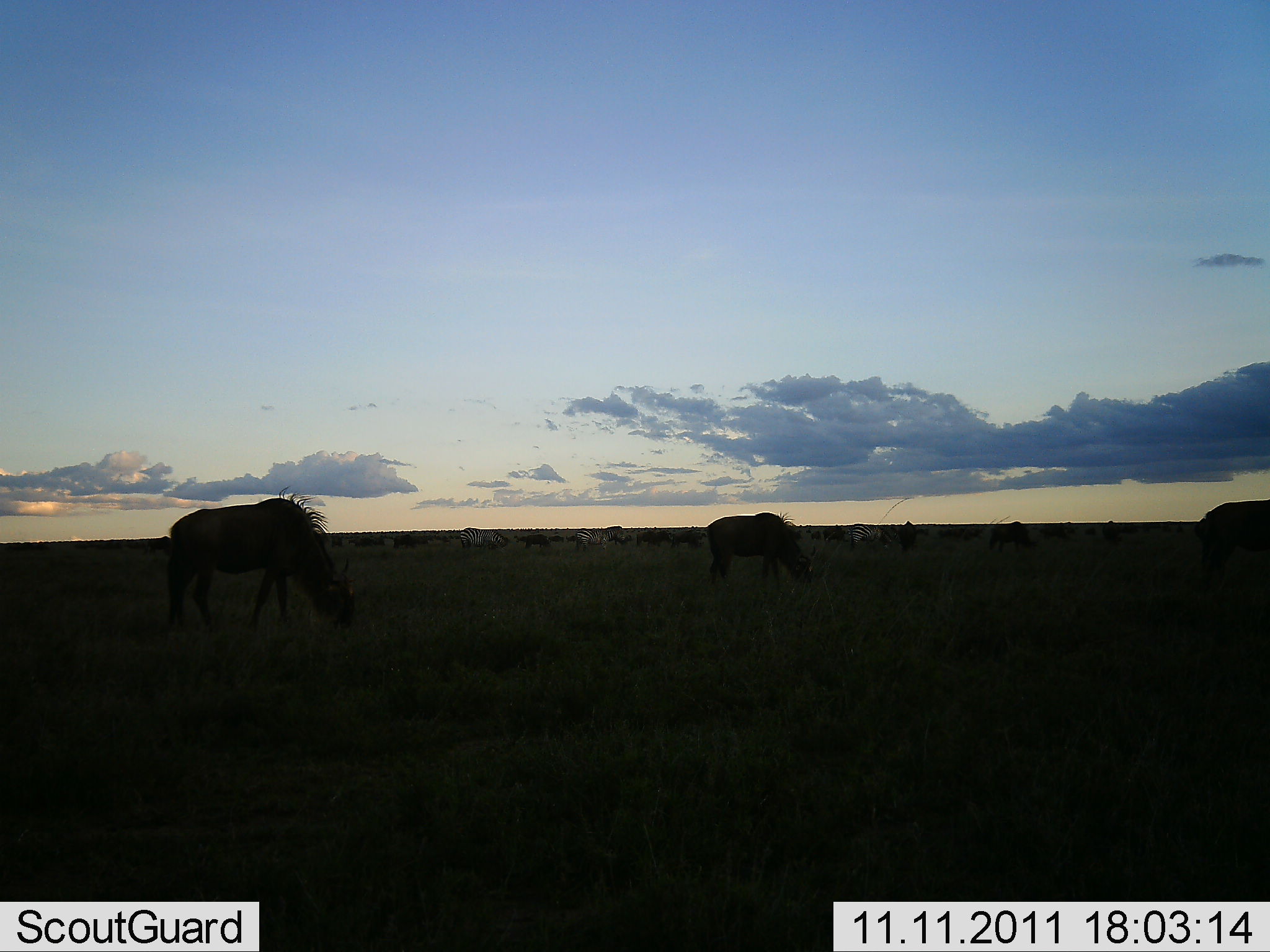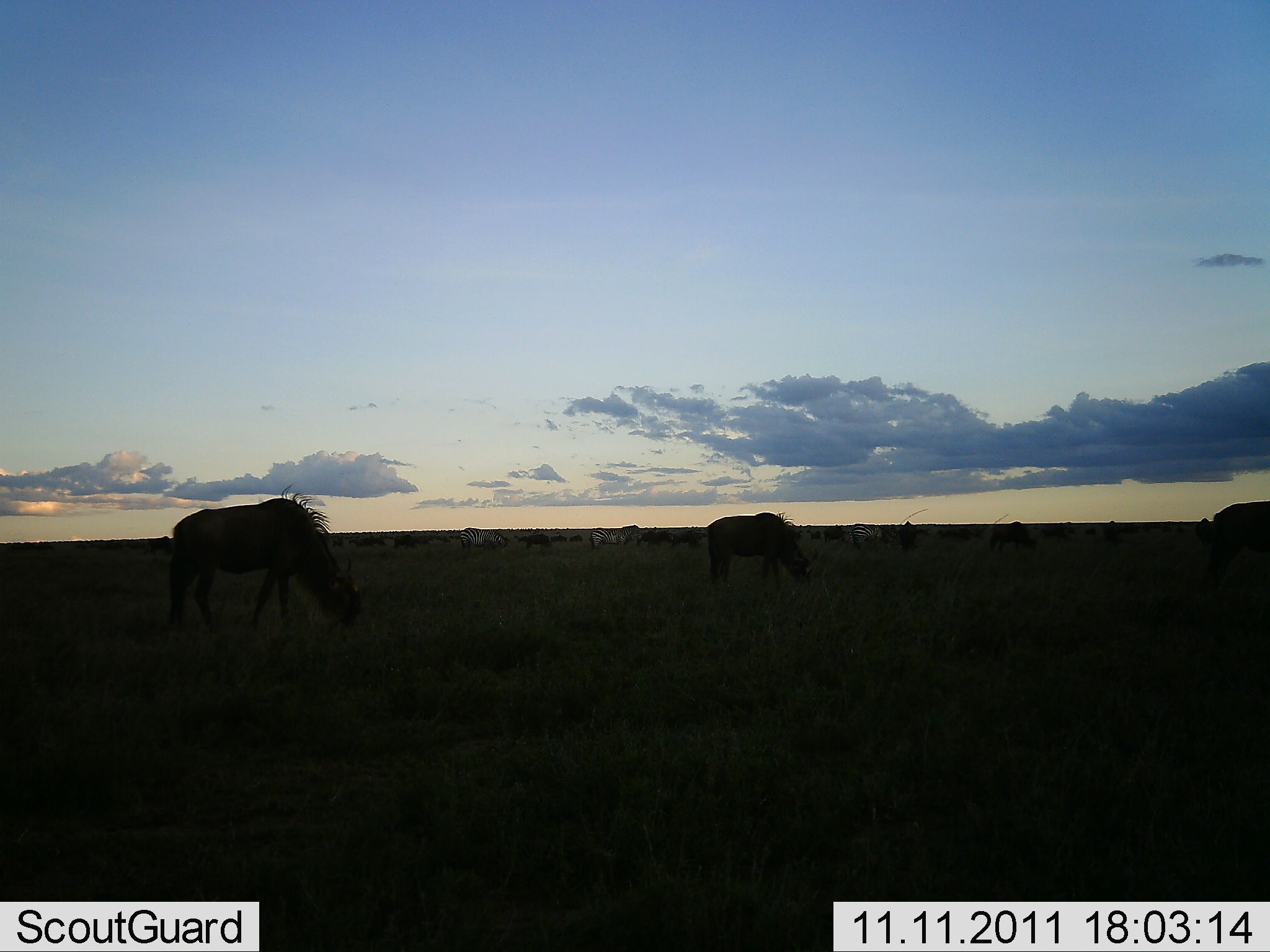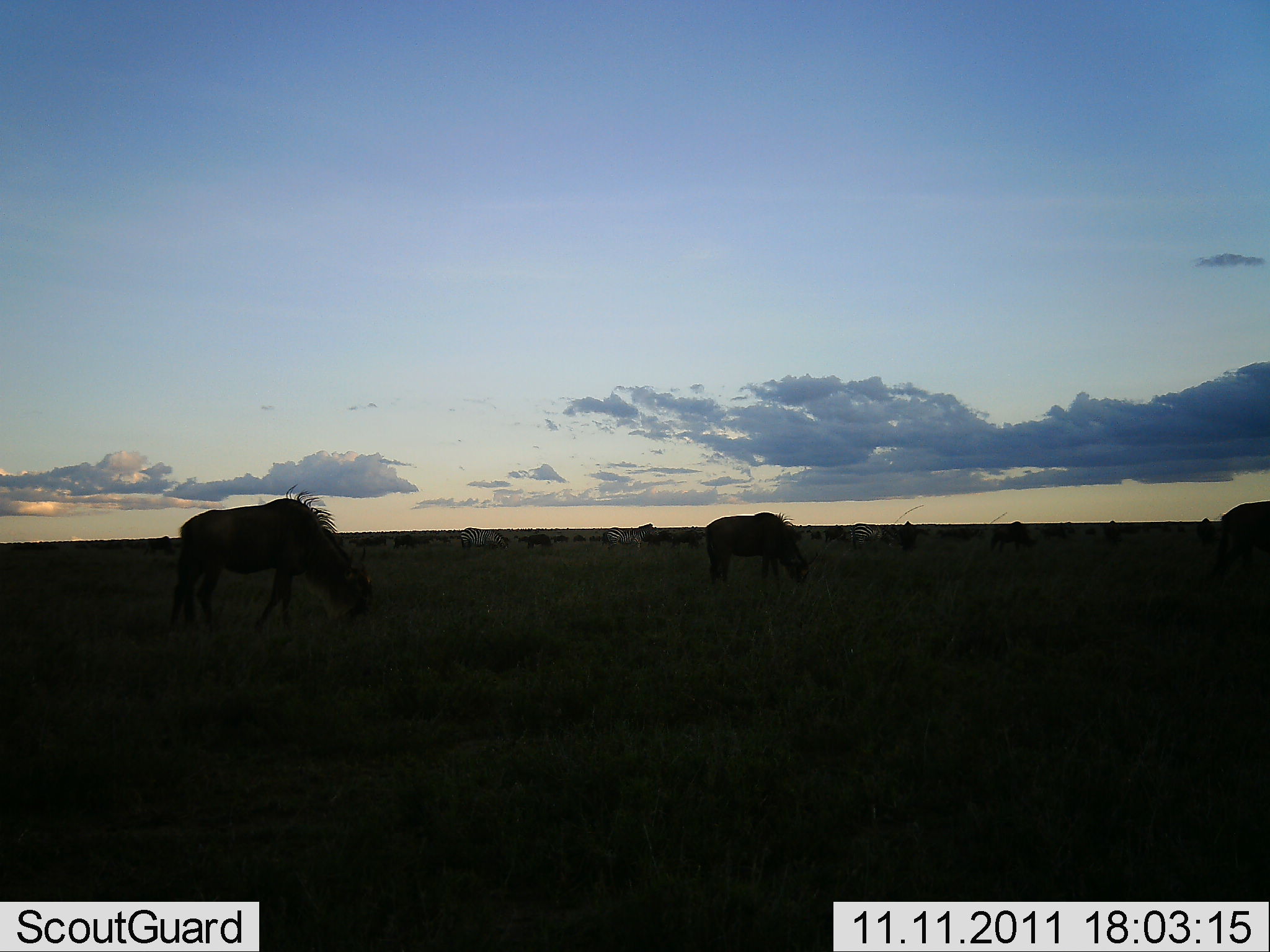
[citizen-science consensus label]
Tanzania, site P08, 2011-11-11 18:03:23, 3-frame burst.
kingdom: Animalia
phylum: Chordata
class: Mammalia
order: Artiodactyla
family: Bovidae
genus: Connochaetes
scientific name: Connochaetes taurinus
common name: blue wildebeest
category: wildebeest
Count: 11-50.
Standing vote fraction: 39%.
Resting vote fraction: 0%.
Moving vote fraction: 43%.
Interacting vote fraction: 0%.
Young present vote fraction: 0%.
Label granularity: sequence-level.